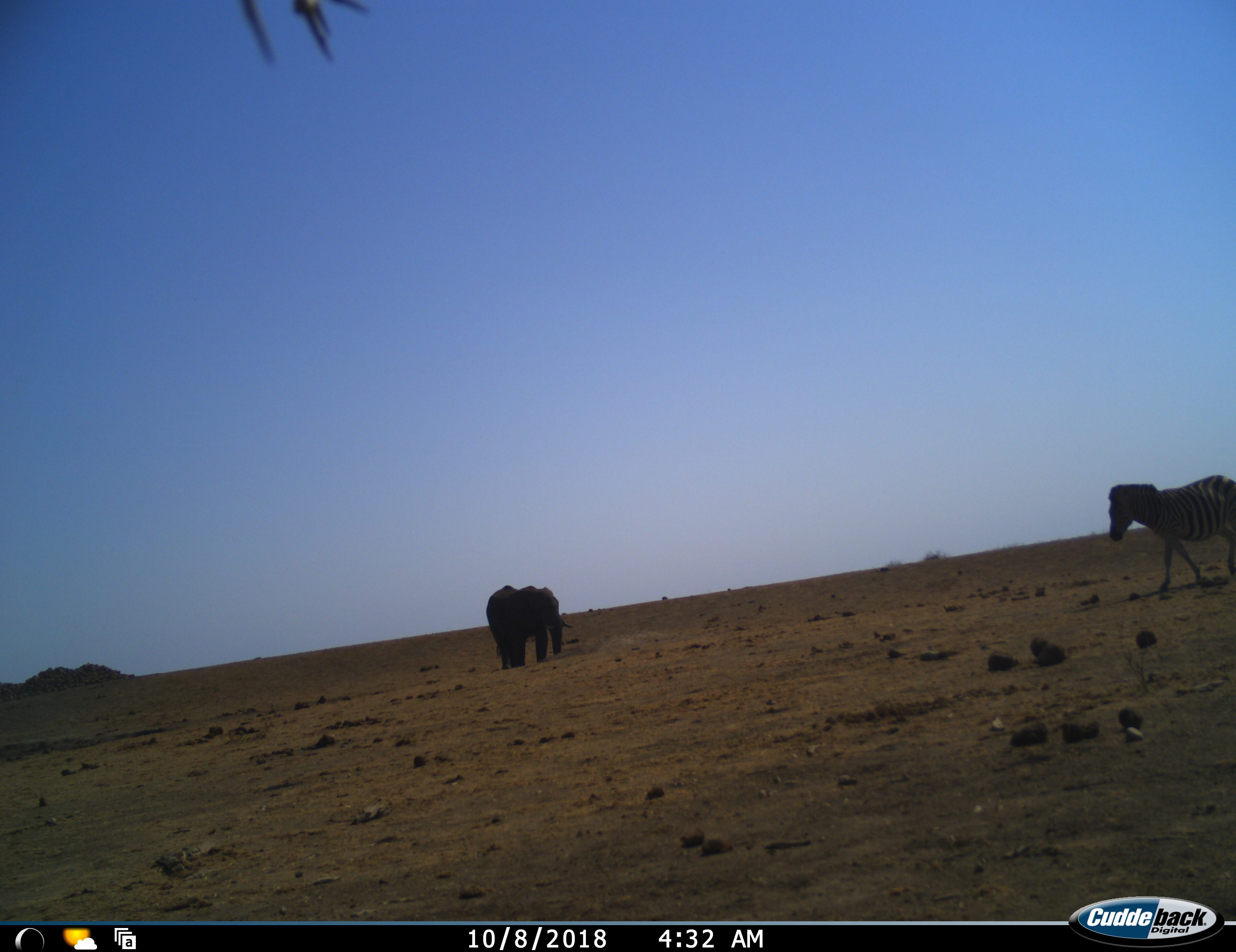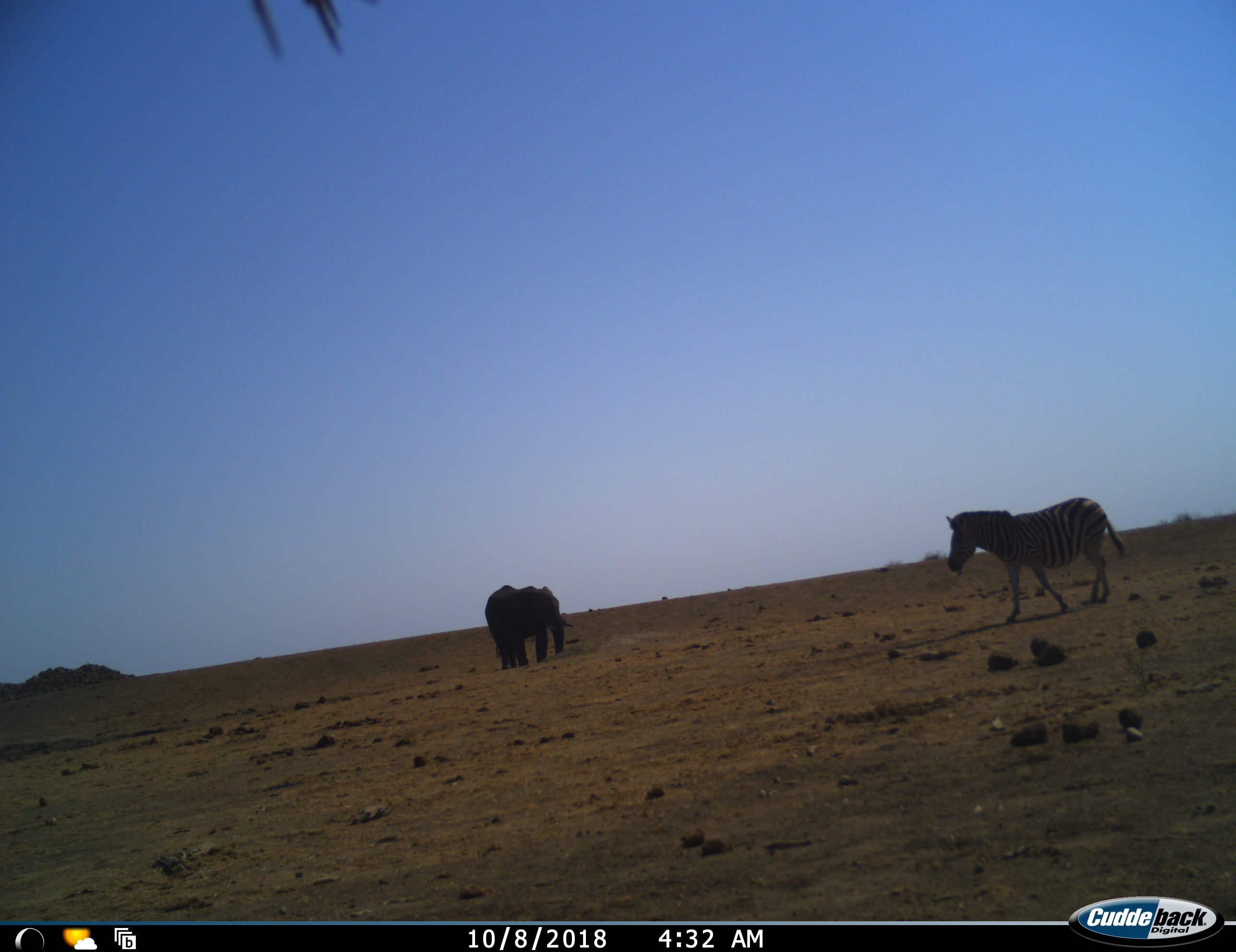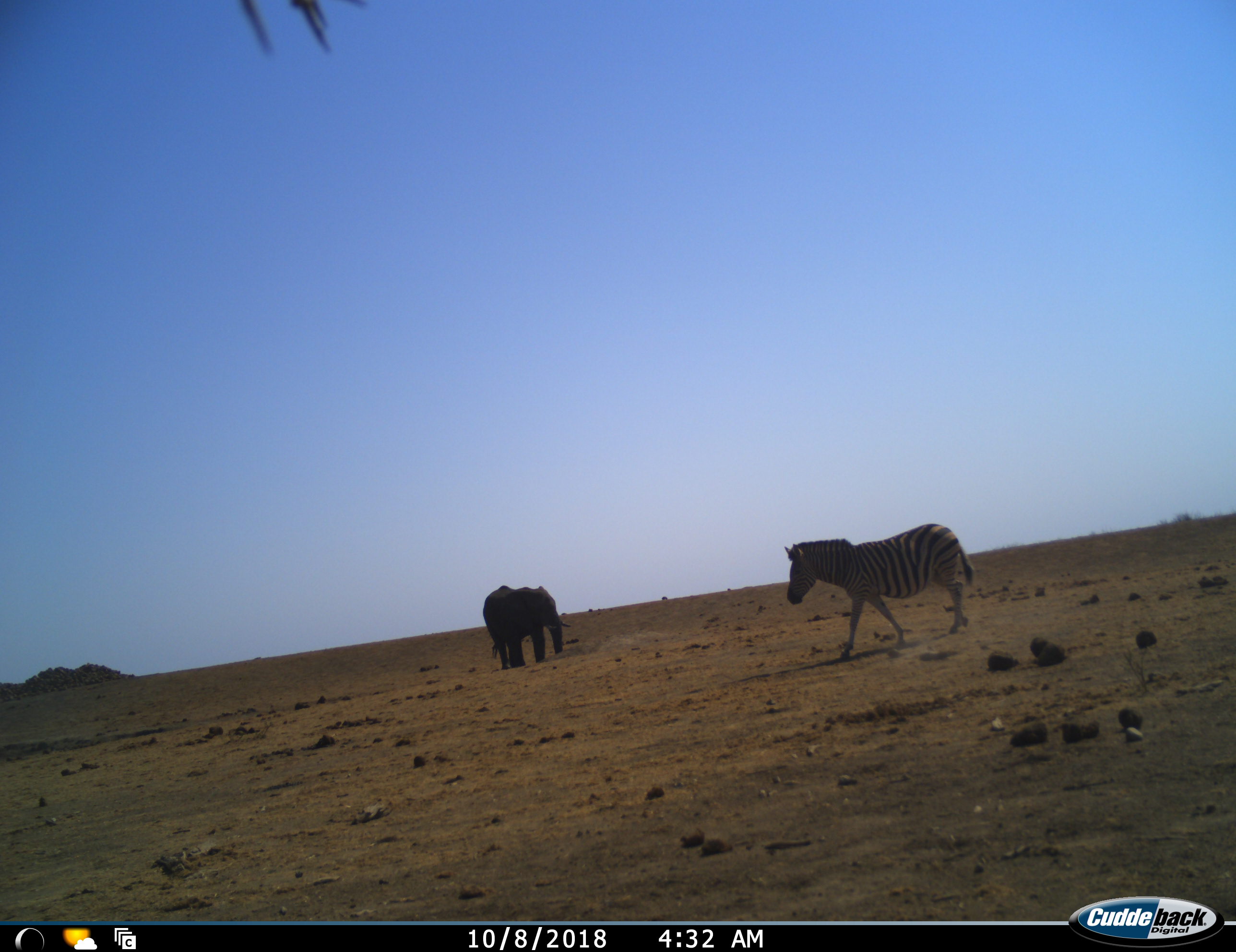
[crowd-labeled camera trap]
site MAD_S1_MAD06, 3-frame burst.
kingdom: Animalia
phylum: Chordata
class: Mammalia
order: Proboscidea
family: Elephantidae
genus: Loxodonta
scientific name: Loxodonta africana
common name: african bush elephant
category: elephant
Elephant (african bush elephant) (Loxodonta africana), count 1. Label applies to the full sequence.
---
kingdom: Animalia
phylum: Chordata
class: Mammalia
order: Perissodactyla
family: Equidae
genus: Equus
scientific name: Equus quagga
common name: plains zebra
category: zebraplains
Zebraplains (plains zebra) (Equus quagga), count 1. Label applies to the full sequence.